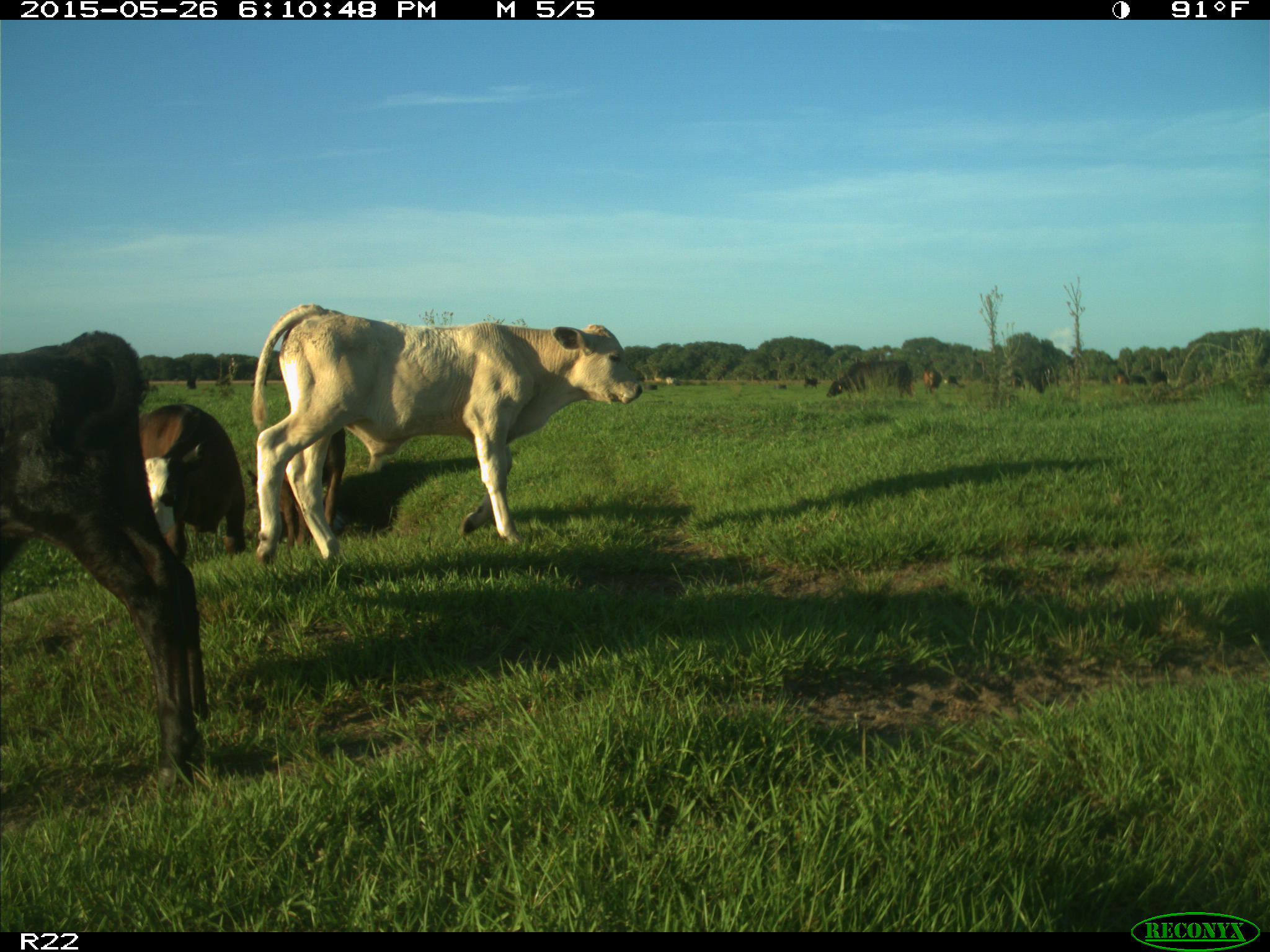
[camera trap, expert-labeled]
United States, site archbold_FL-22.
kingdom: Animalia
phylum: Chordata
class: Mammalia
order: Artiodactyla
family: Bovidae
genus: Bos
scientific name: Bos taurus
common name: domestic cow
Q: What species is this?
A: Bos taurus (domestic cow).